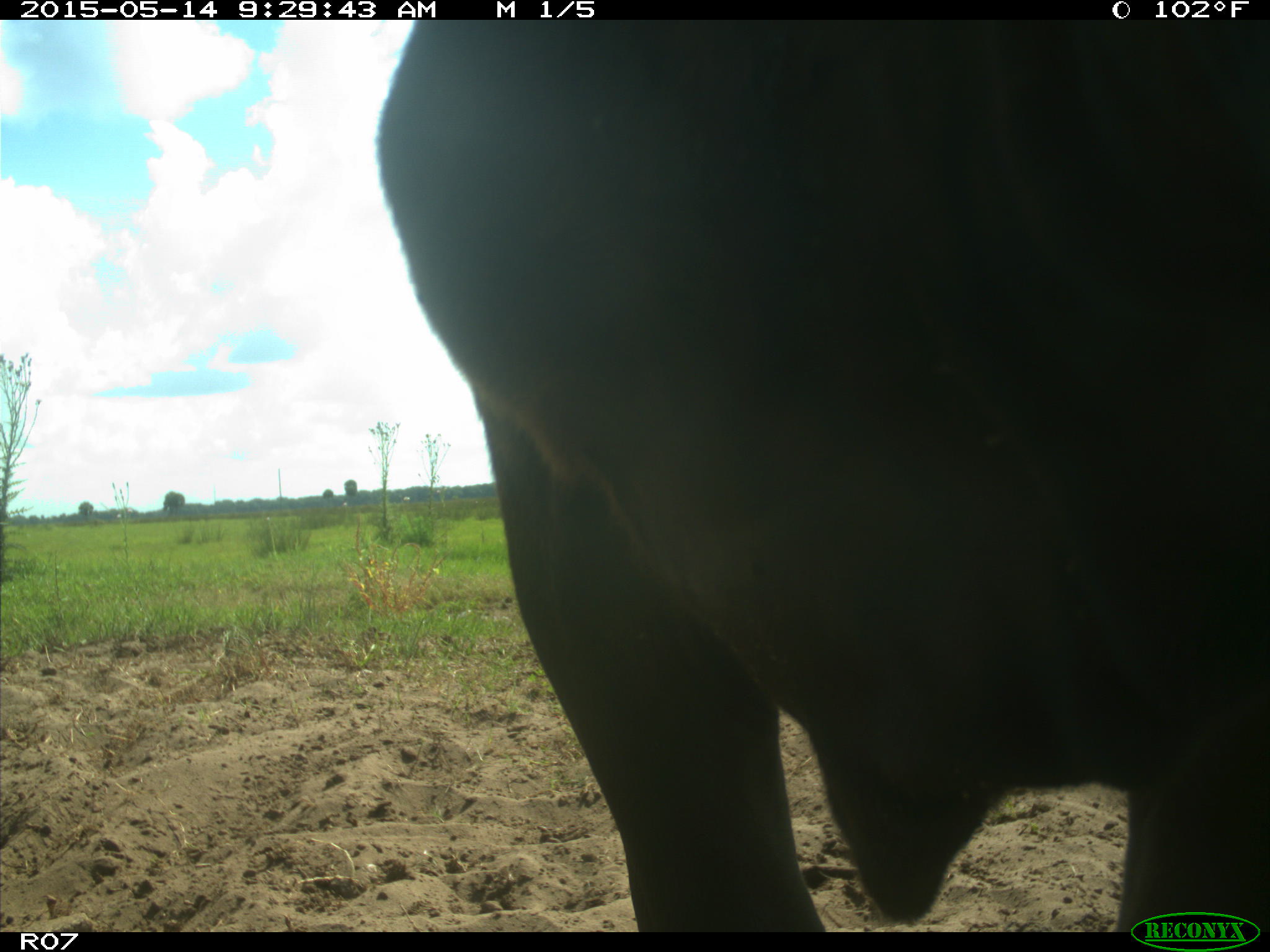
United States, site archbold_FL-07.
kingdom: Animalia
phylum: Chordata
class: Mammalia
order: Artiodactyla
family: Bovidae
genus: Bos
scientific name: Bos taurus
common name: domestic cow